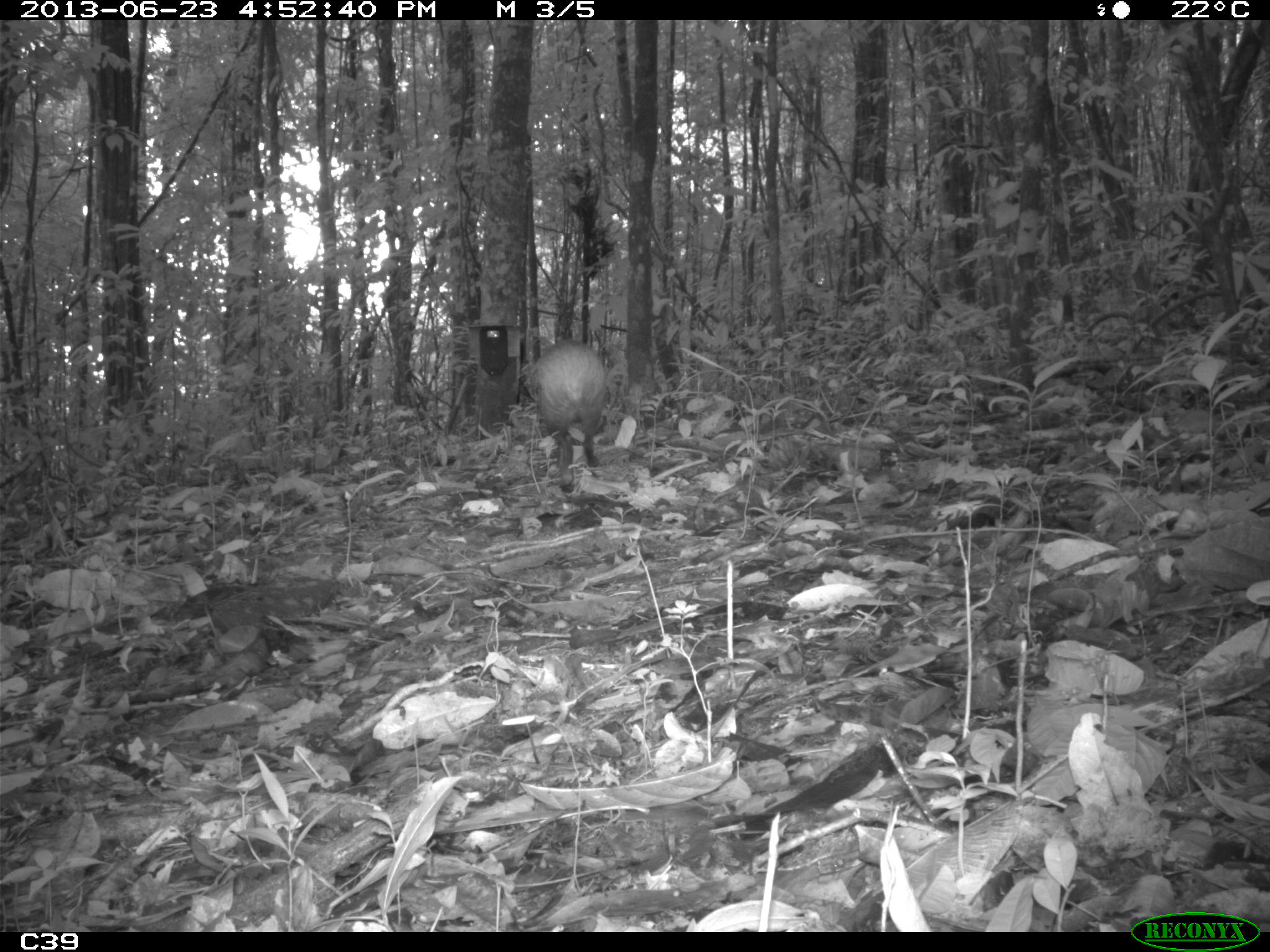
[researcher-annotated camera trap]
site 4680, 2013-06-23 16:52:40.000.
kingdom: Animalia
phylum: Chordata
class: Mammalia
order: Rodentia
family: Dasyproctidae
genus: Dasyprocta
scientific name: Dasyprocta leporina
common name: red-rumped agouti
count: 1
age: adult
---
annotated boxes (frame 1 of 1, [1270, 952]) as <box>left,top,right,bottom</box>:
dasyprocta leporina: <box>528,336,607,493</box>